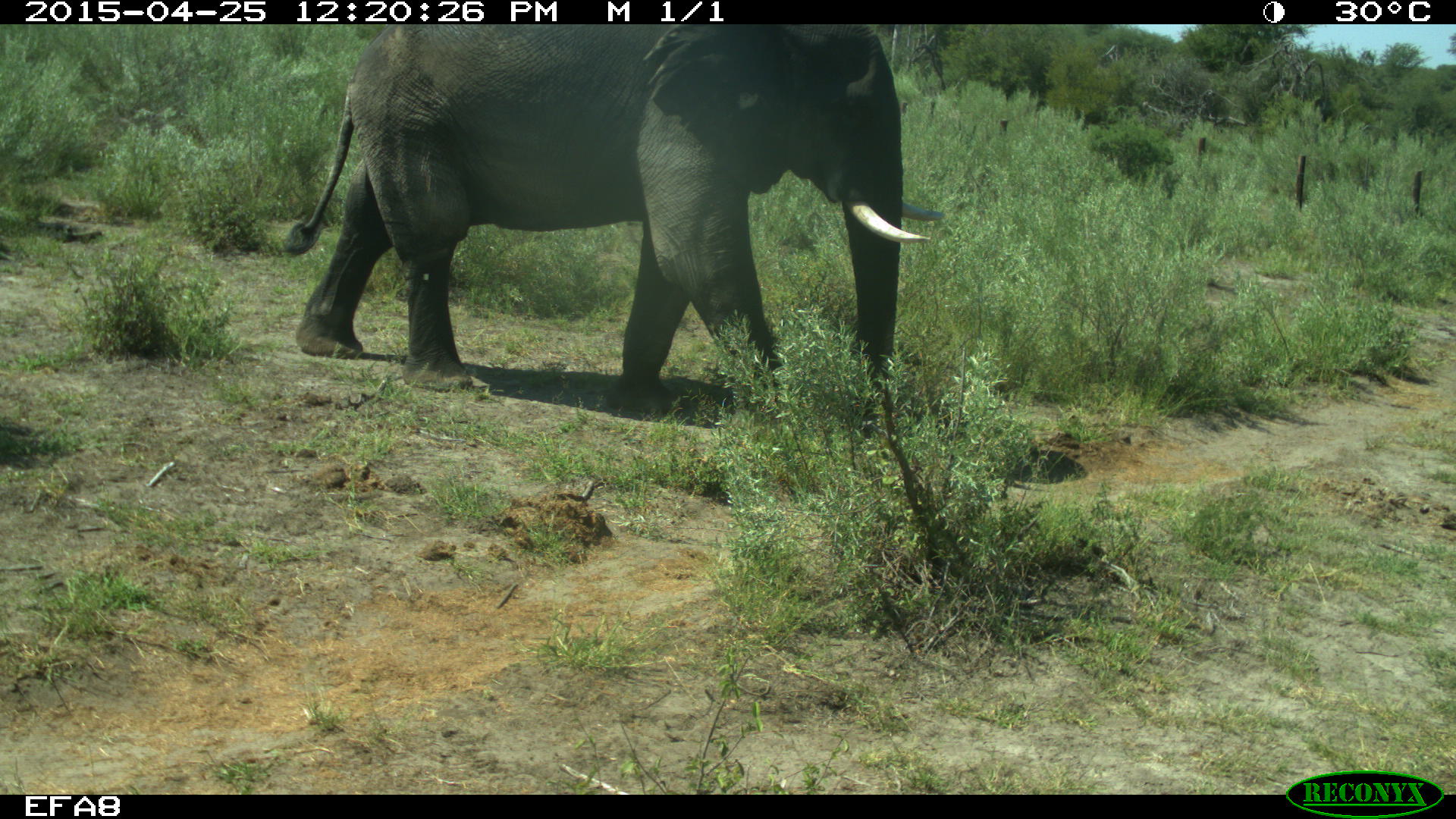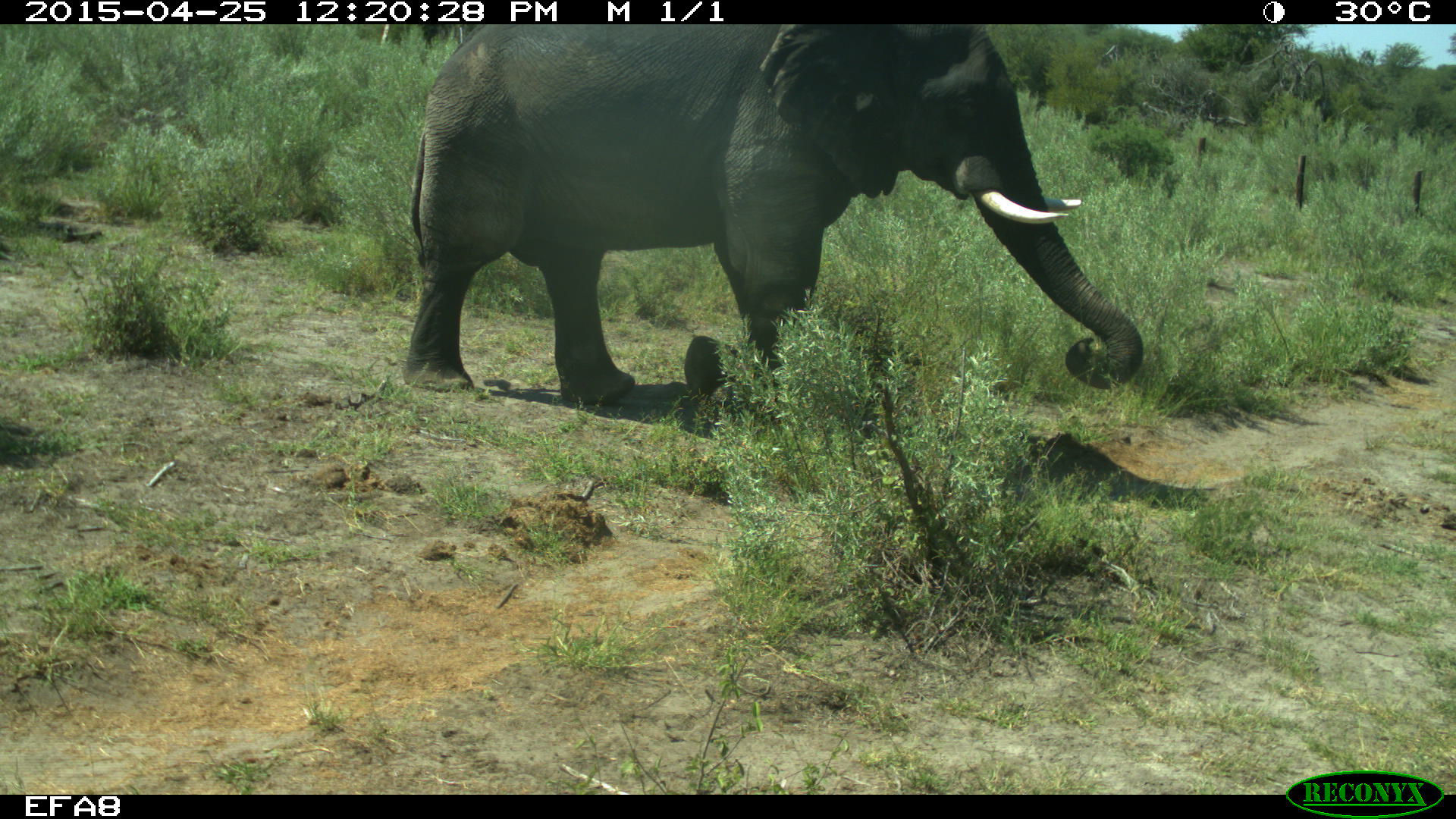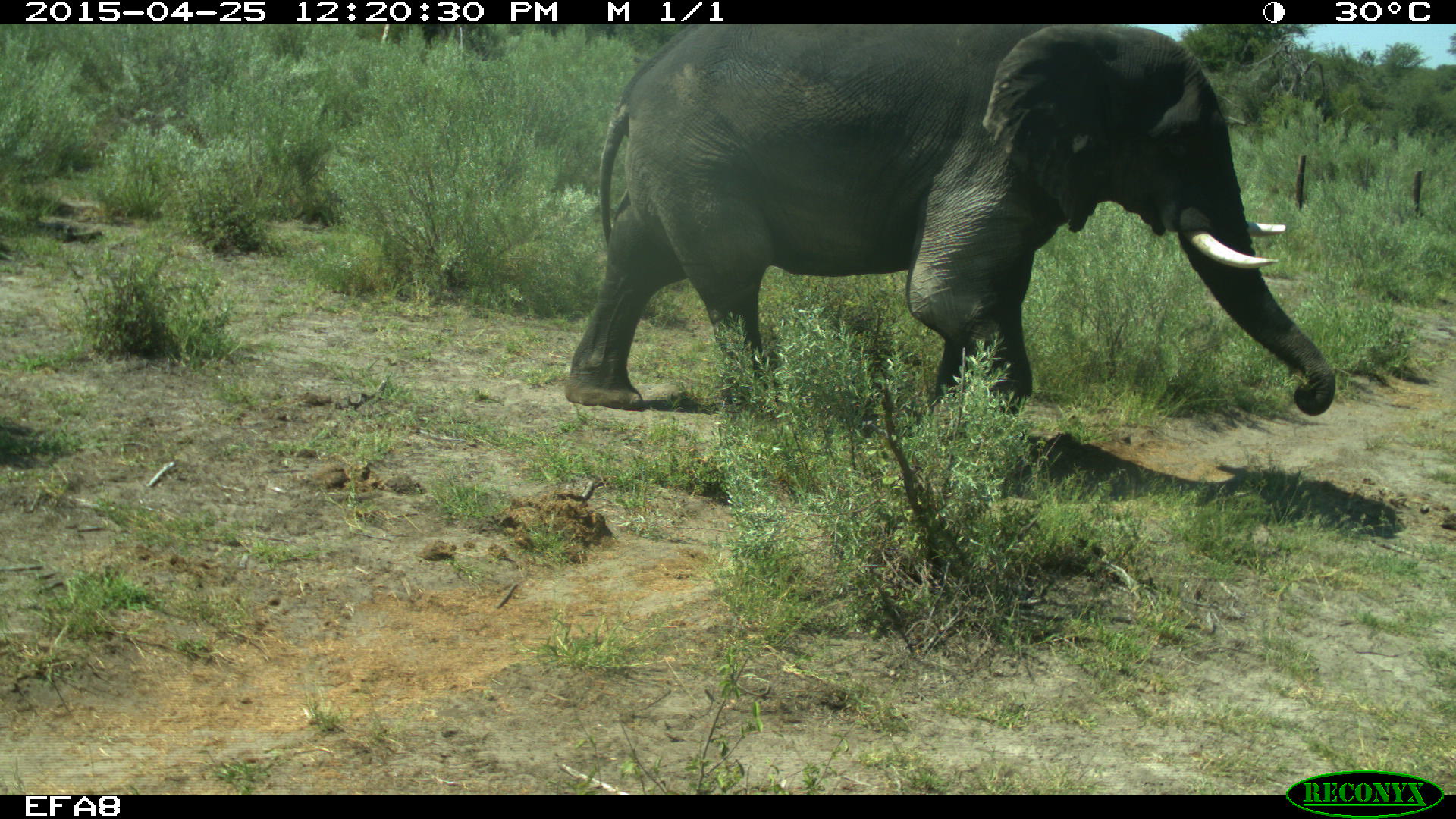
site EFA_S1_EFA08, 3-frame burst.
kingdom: Animalia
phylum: Chordata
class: Mammalia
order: Proboscidea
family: Elephantidae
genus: Loxodonta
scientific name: Loxodonta africana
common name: african bush elephant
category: elephant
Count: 1.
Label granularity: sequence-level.